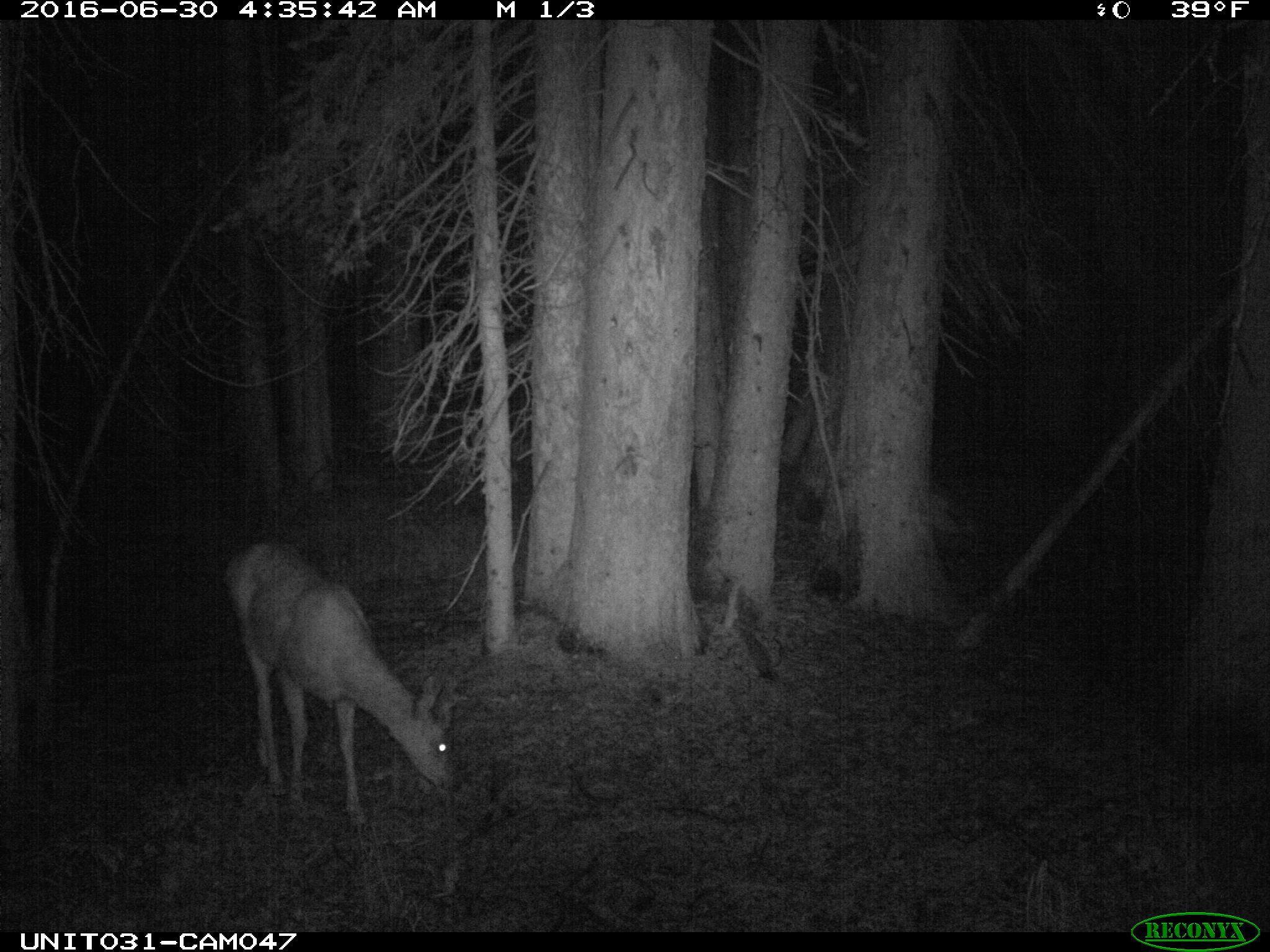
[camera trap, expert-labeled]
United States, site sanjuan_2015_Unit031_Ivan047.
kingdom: Animalia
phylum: Chordata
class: Mammalia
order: Artiodactyla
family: Cervidae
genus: Odocoileus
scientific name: Odocoileus hemionus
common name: mule deer